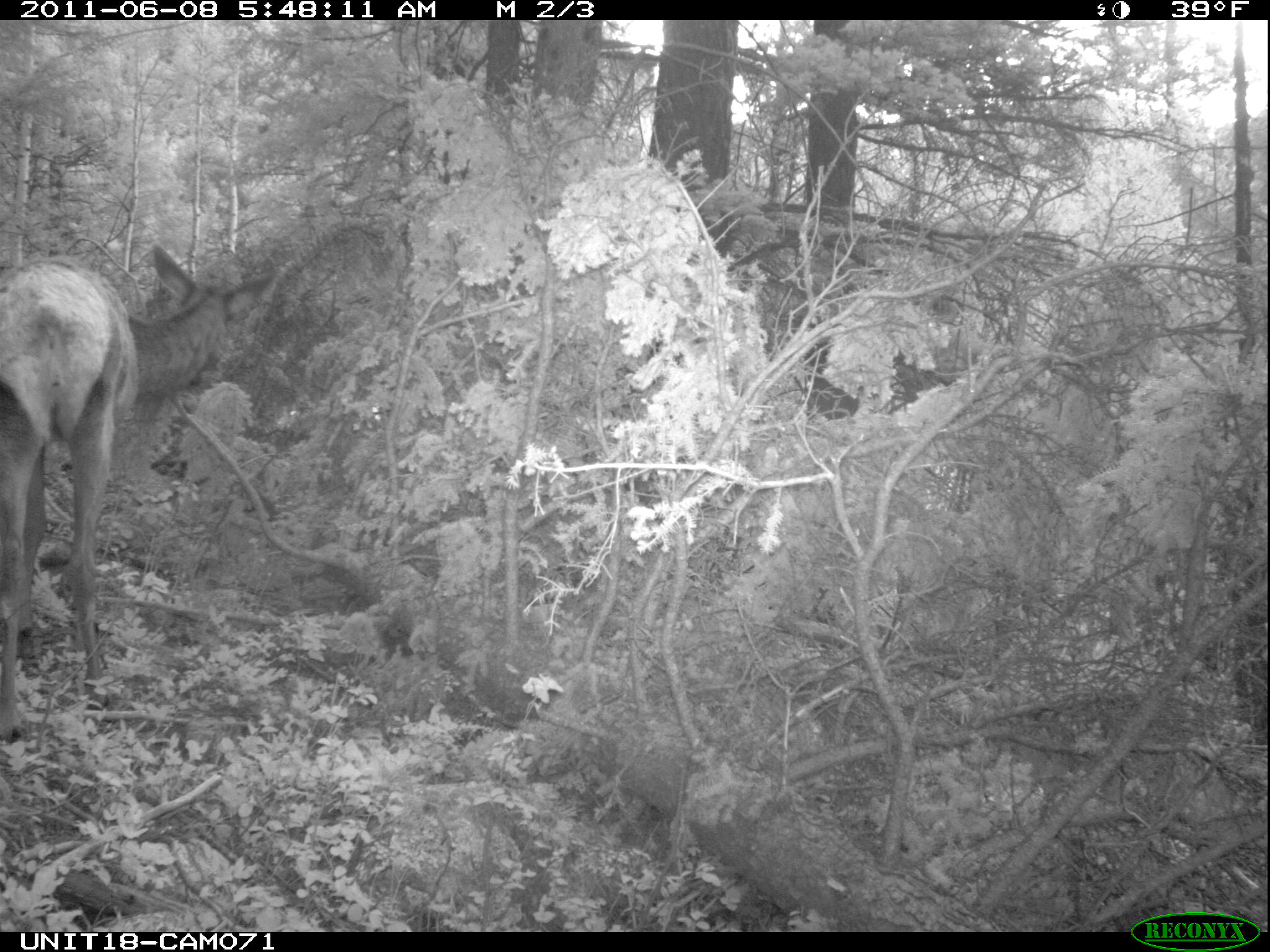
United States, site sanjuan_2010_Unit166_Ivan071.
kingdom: Animalia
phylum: Chordata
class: Mammalia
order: Artiodactyla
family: Cervidae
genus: Cervus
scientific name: Cervus elaphus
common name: red deer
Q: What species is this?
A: Cervus elaphus (red deer).